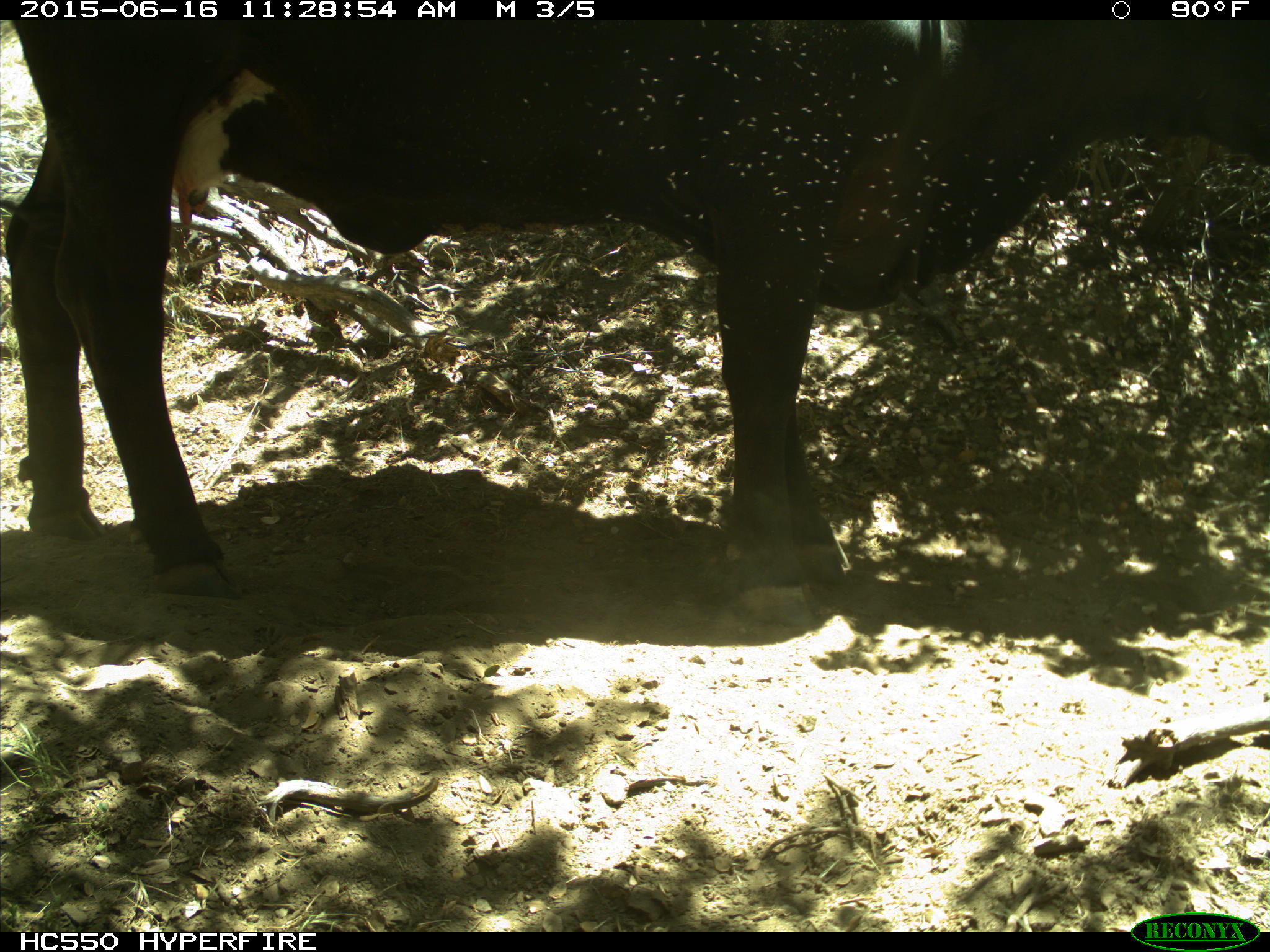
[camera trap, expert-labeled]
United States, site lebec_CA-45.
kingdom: Animalia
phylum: Chordata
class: Mammalia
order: Artiodactyla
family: Bovidae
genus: Bos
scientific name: Bos taurus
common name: domestic cow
Bos taurus (domestic cow).